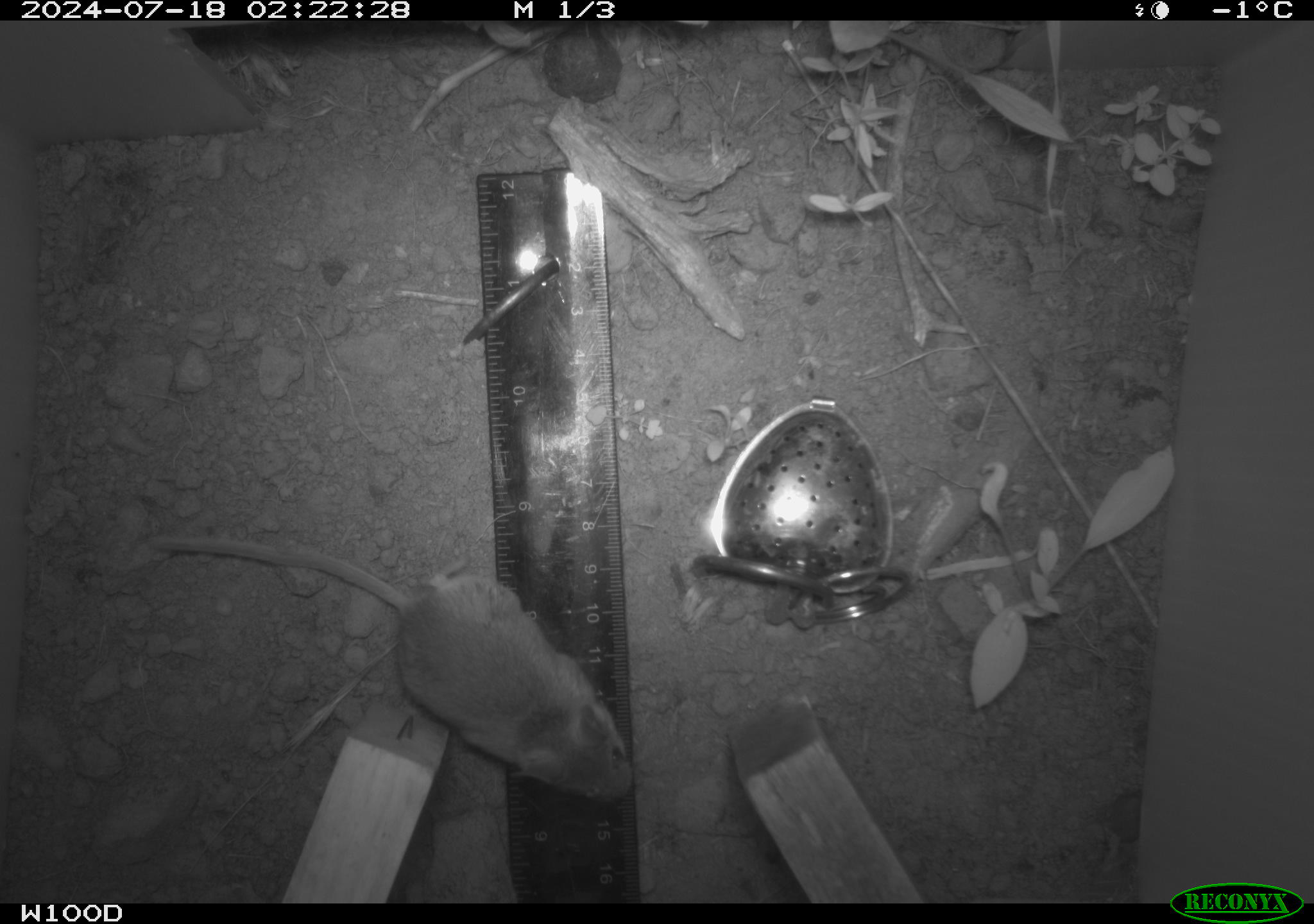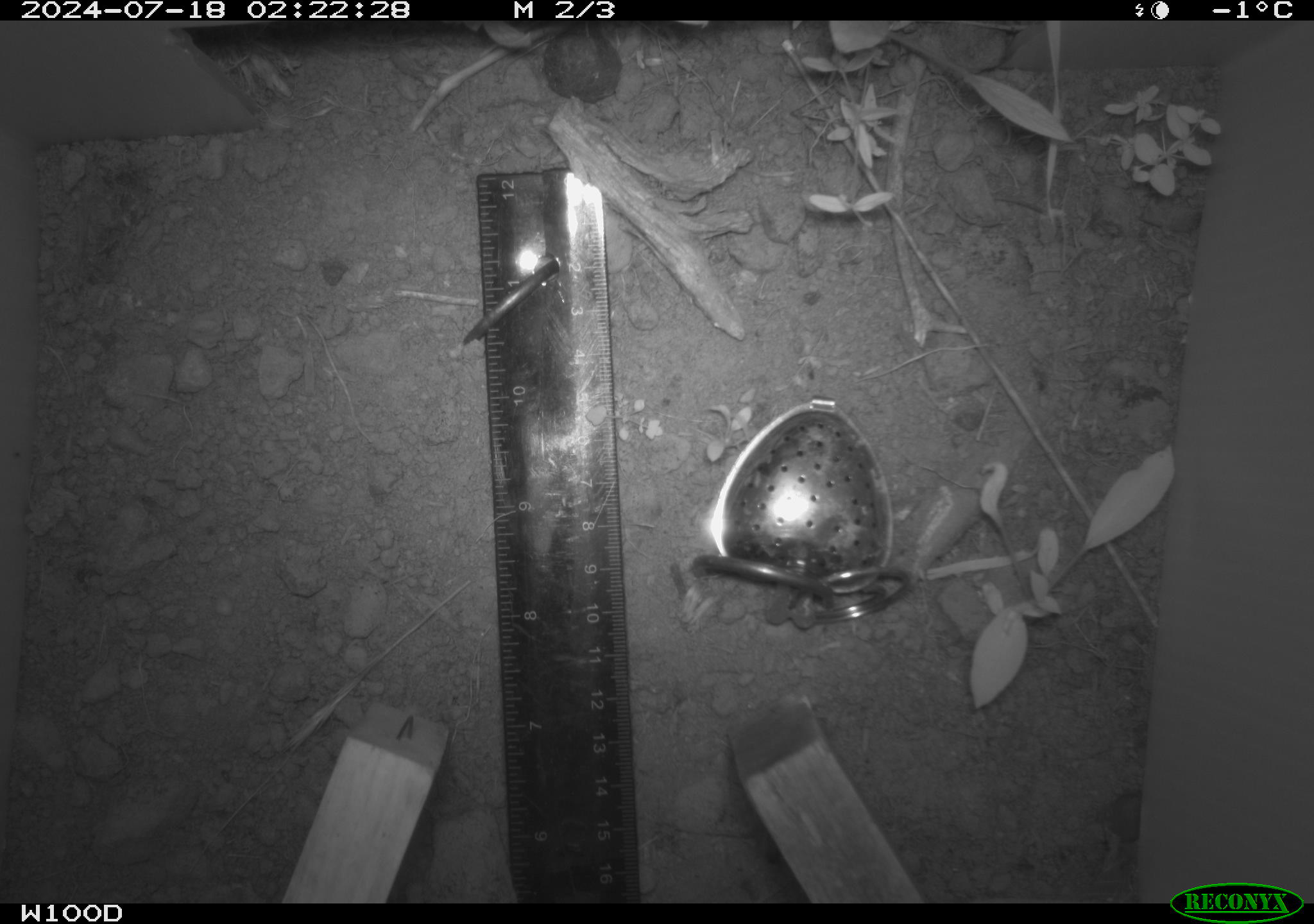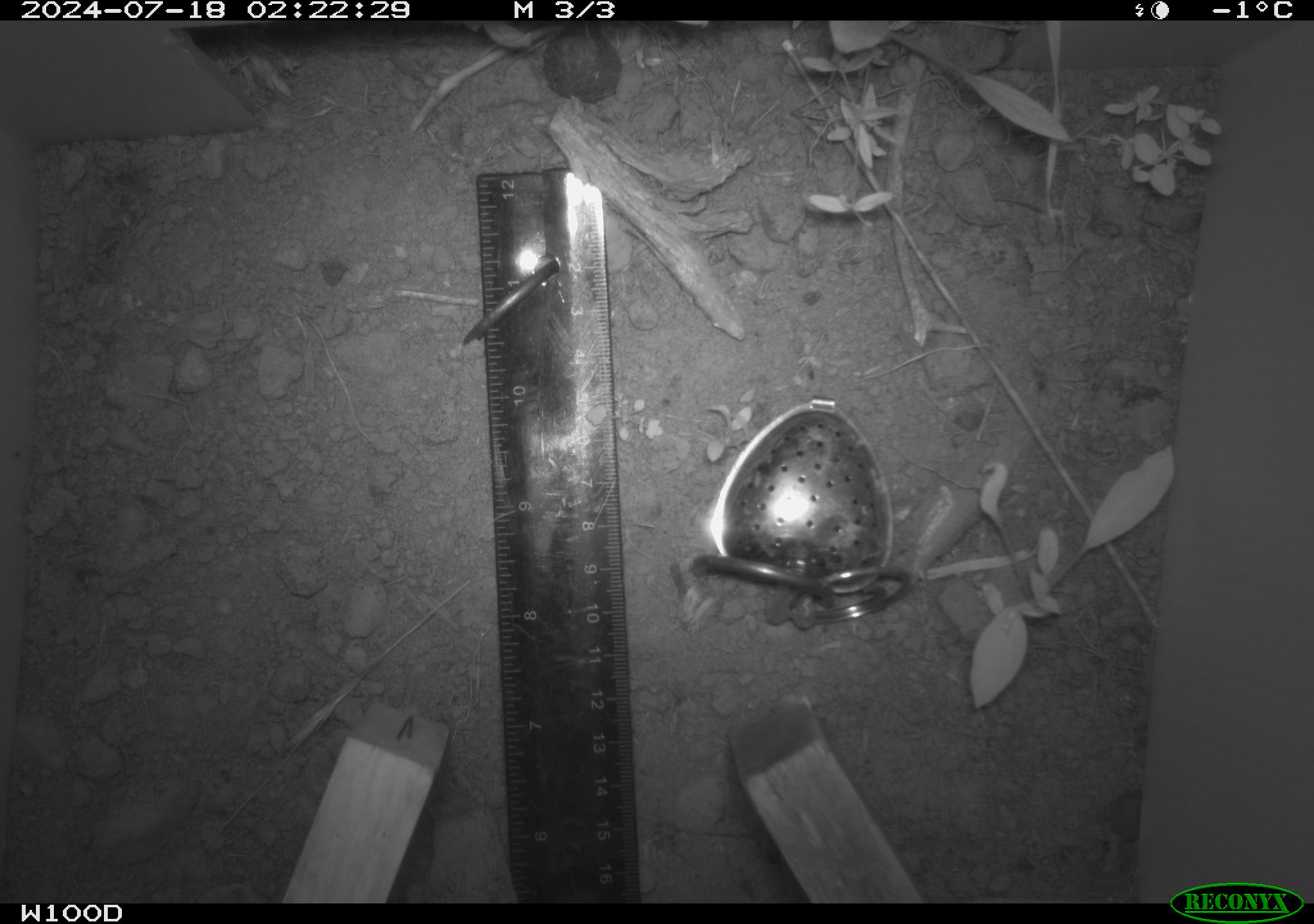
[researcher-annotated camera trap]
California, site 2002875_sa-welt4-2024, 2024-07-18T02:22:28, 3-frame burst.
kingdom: Animalia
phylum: Chordata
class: Mammalia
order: Rodentia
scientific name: Rodentia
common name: mouse species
Mouse species (Rodentia).